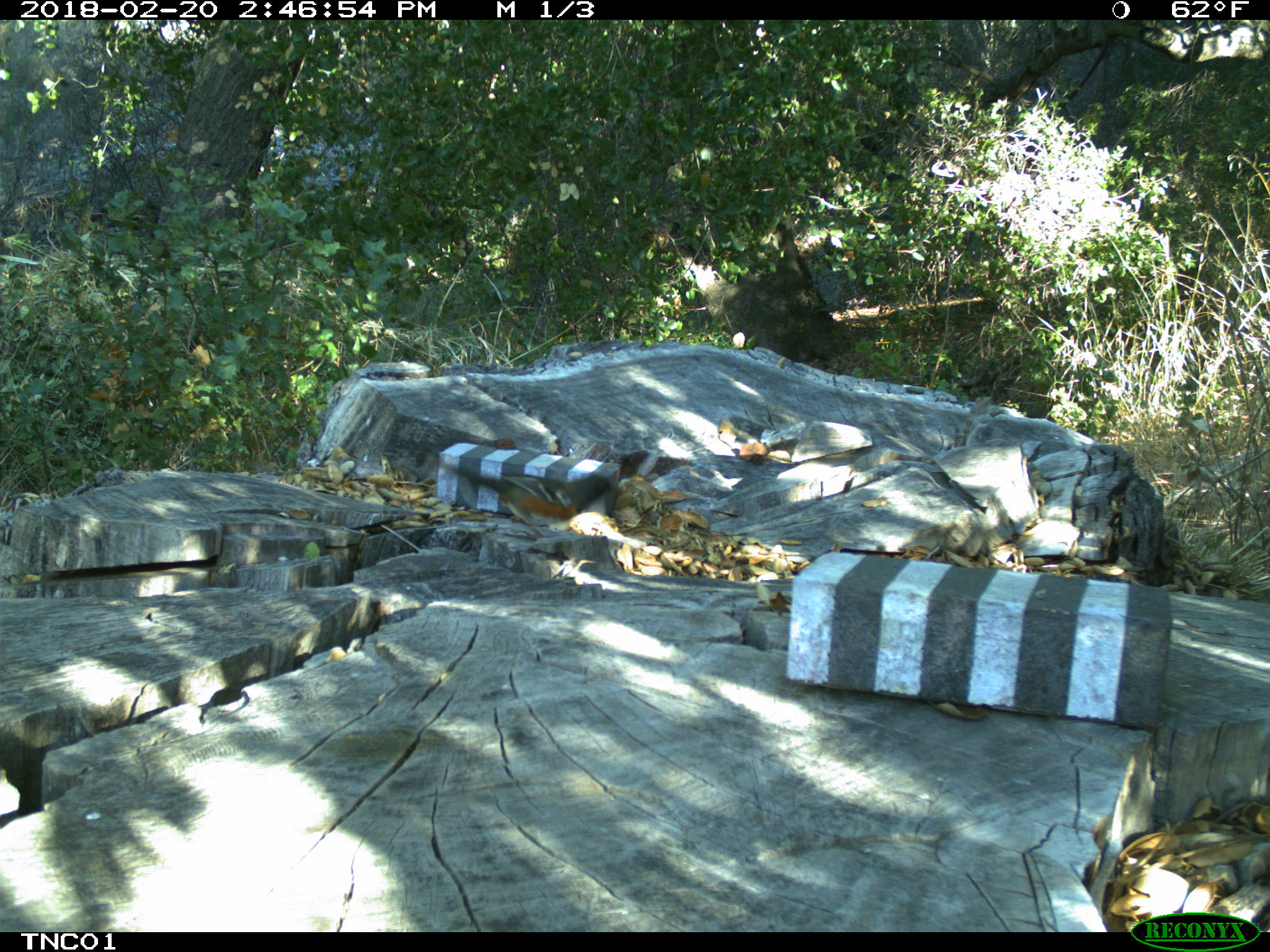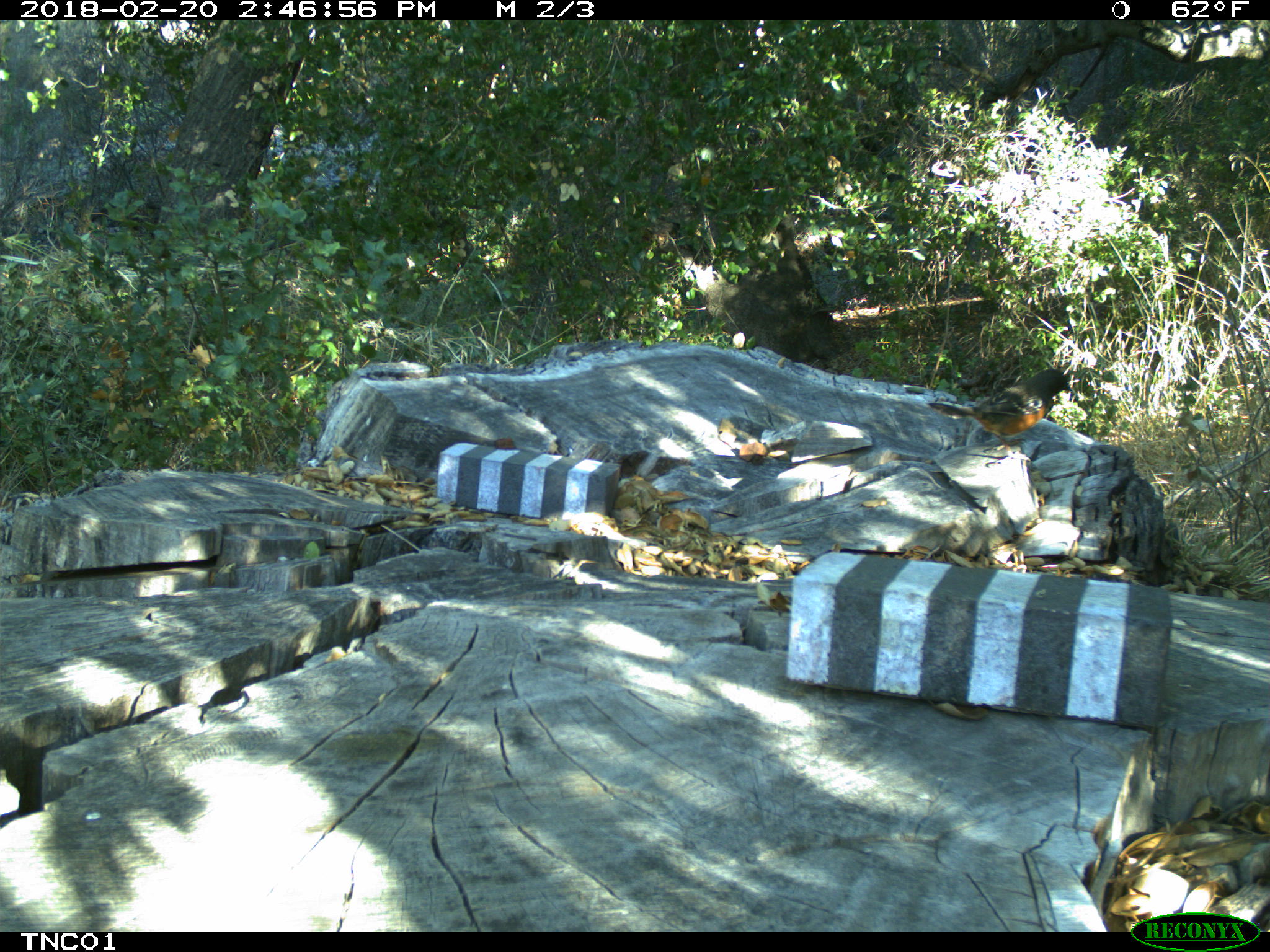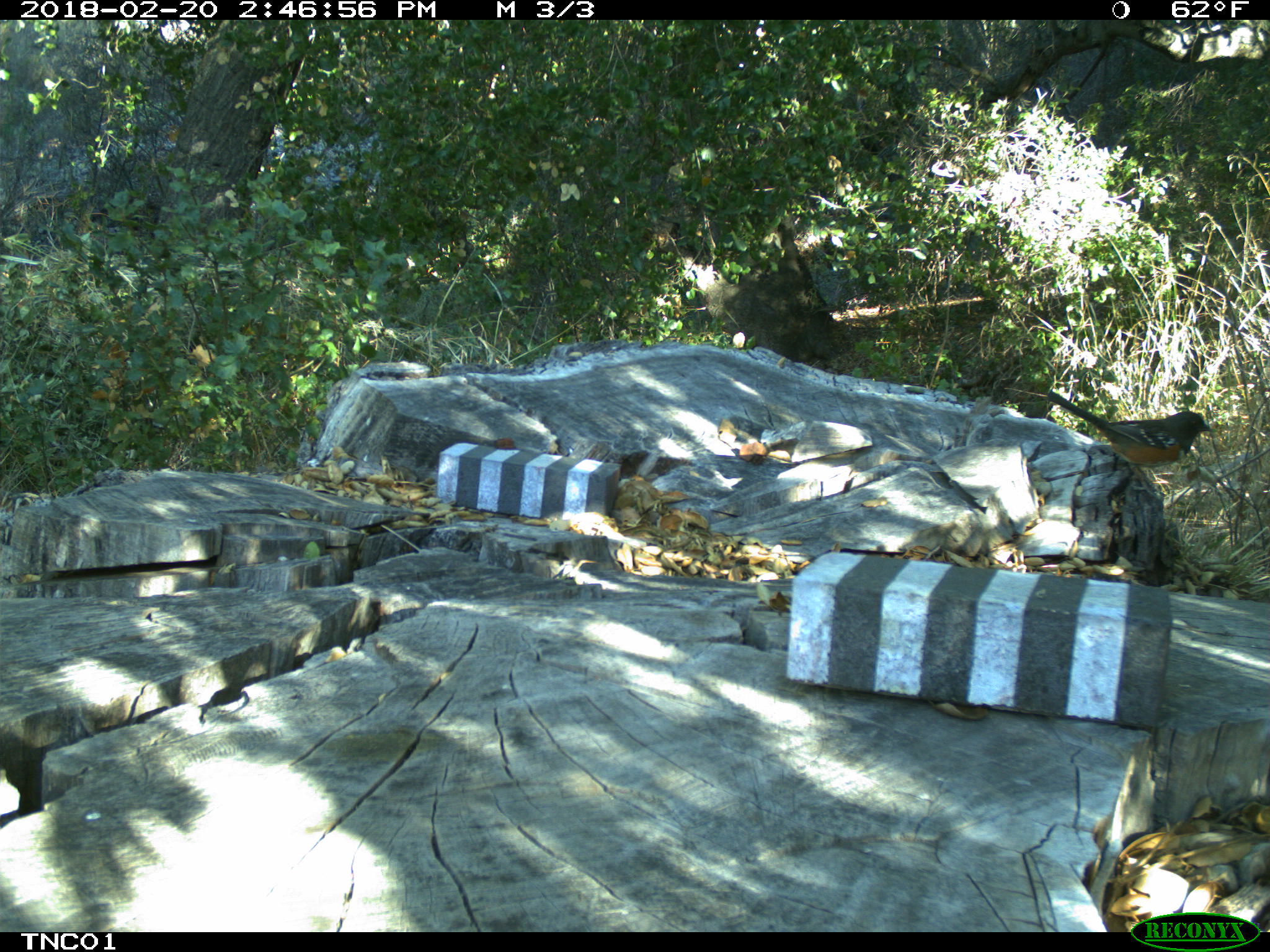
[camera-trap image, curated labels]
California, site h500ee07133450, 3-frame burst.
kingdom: Animalia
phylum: Chordata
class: Aves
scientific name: Aves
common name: bird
Bird (Aves).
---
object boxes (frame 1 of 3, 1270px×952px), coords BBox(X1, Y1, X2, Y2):
bird: BBox(467, 472, 620, 537)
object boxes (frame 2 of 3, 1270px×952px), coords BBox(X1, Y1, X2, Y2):
bird: BBox(926, 369, 1072, 462)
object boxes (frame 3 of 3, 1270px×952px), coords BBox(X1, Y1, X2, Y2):
bird: BBox(1047, 391, 1212, 471)